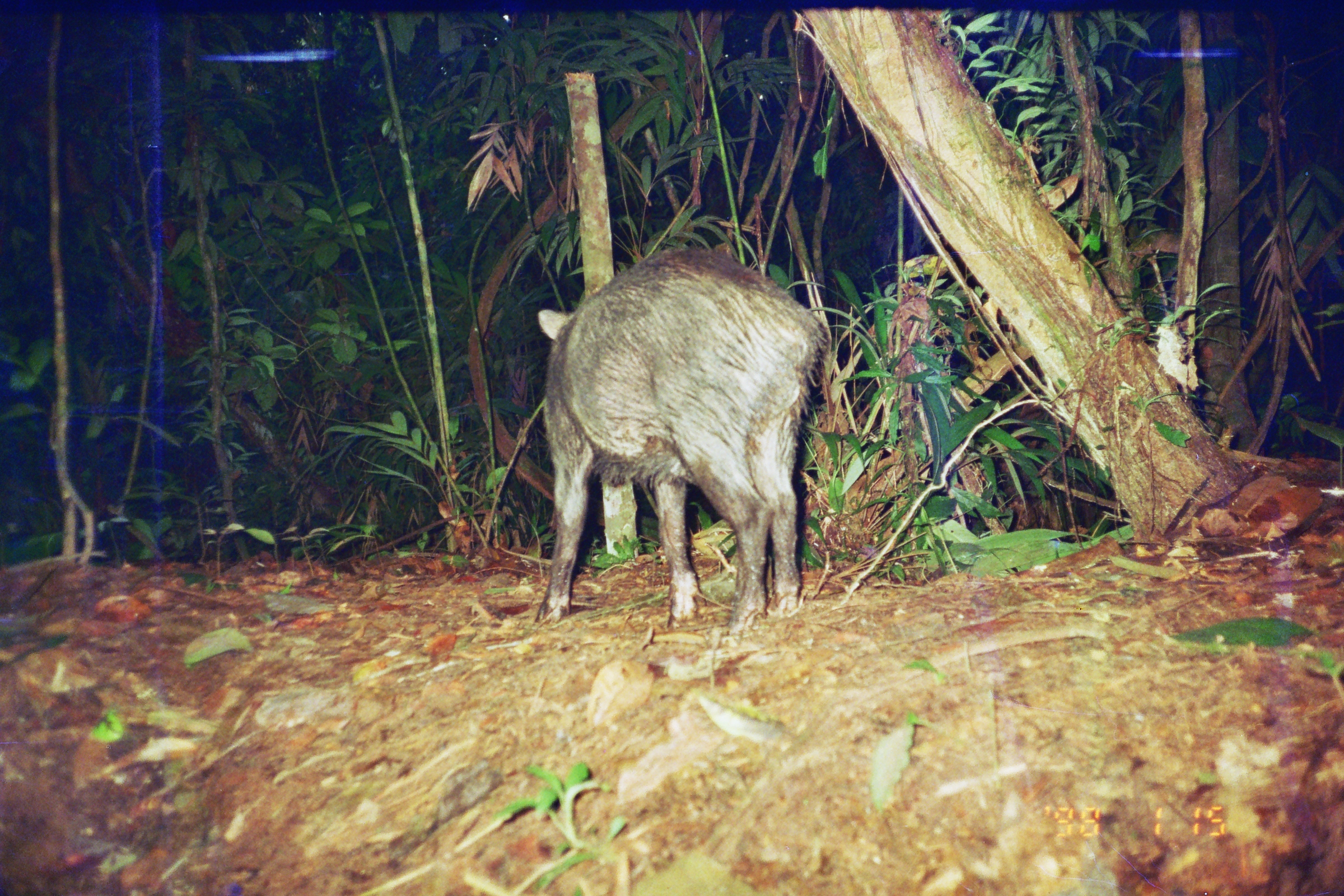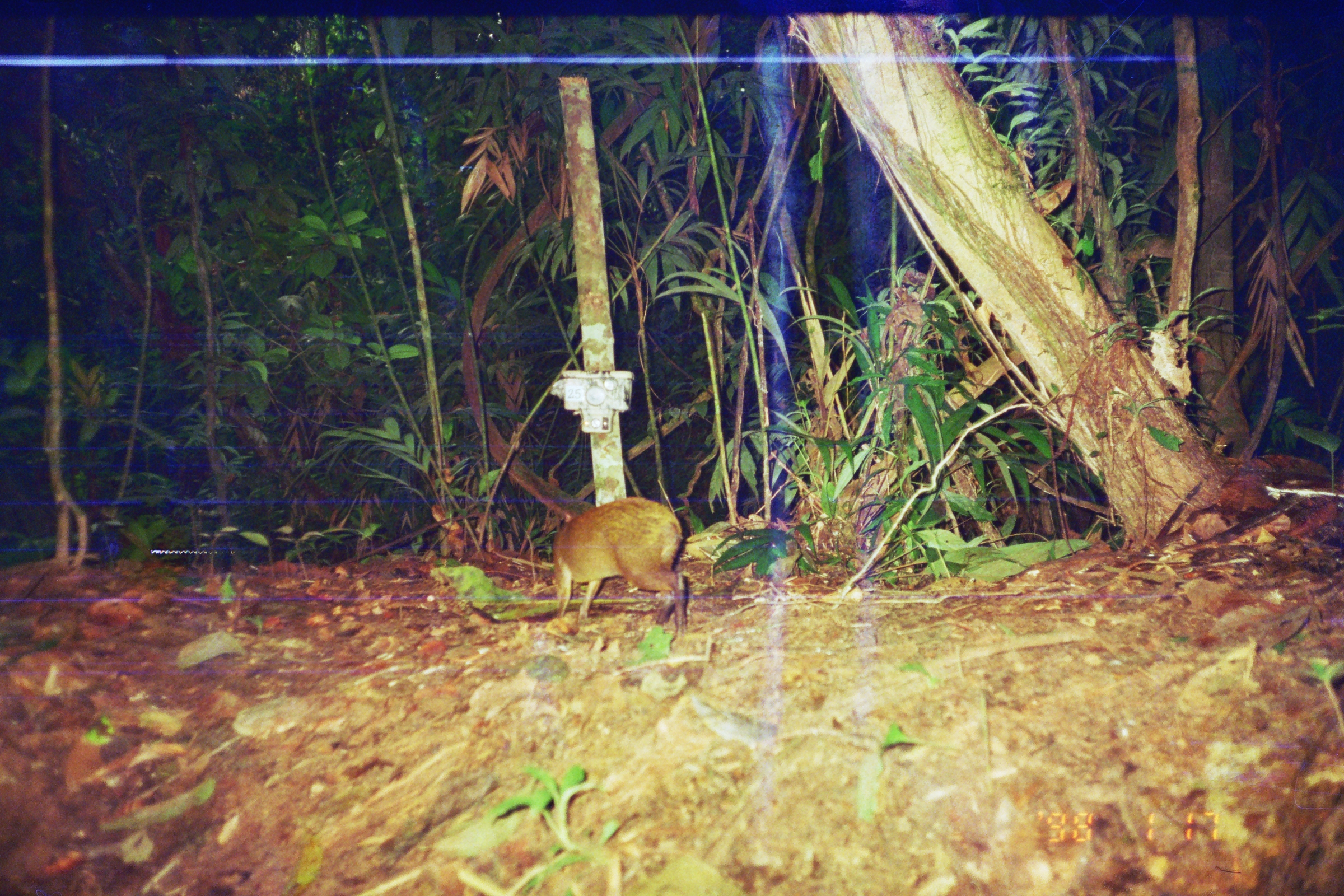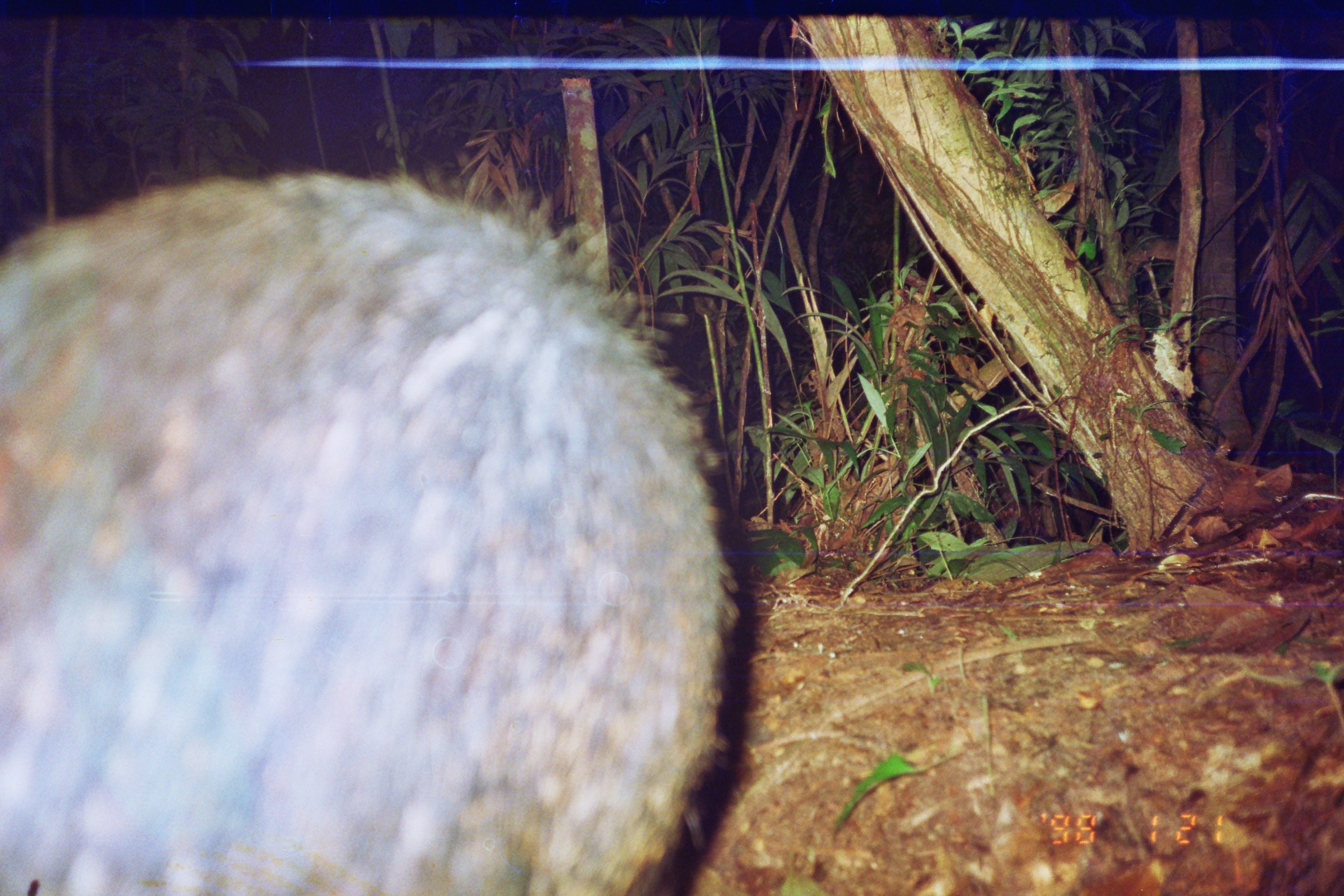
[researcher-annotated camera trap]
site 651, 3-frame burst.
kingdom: Animalia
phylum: Chordata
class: Mammalia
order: Artiodactyla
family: Tayassuidae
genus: Tayassu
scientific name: Tayassu pecari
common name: white-lipped peccary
Tayassu pecari (white-lipped peccary).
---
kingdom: Animalia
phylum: Chordata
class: Mammalia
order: Rodentia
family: Dasyproctidae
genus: Dasyprocta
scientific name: Dasyprocta punctata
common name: central american agouti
Dasyprocta punctata (central american agouti).